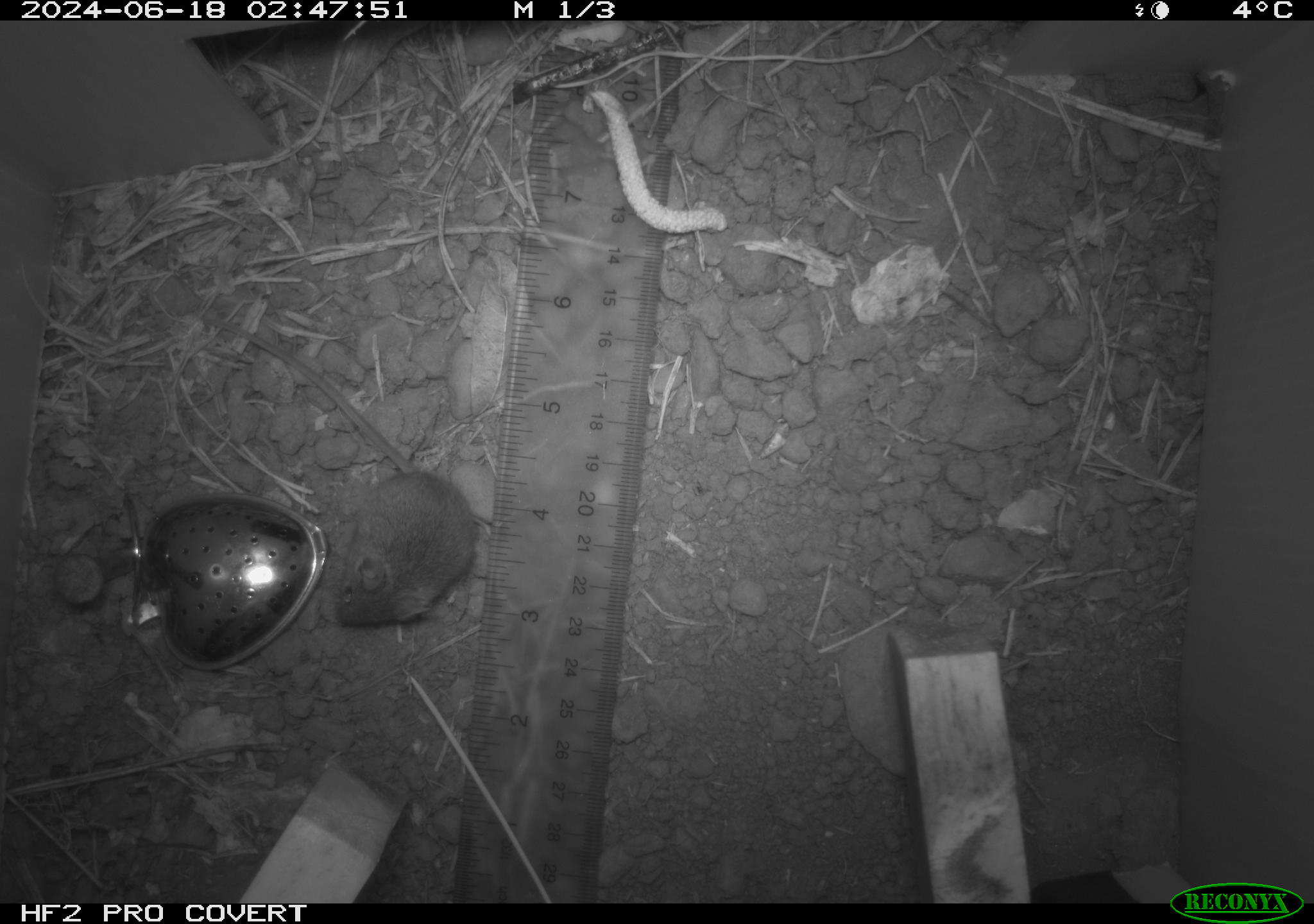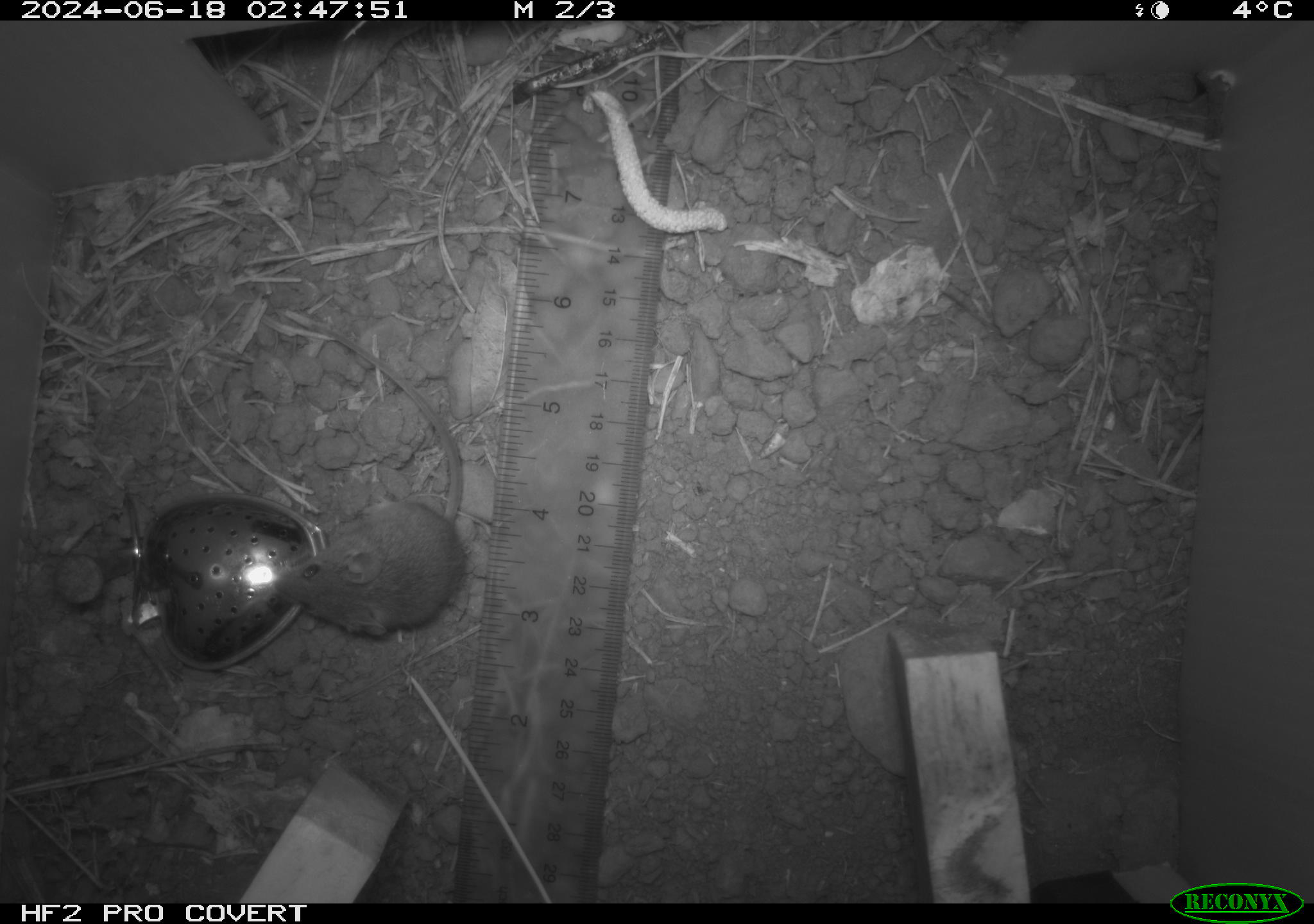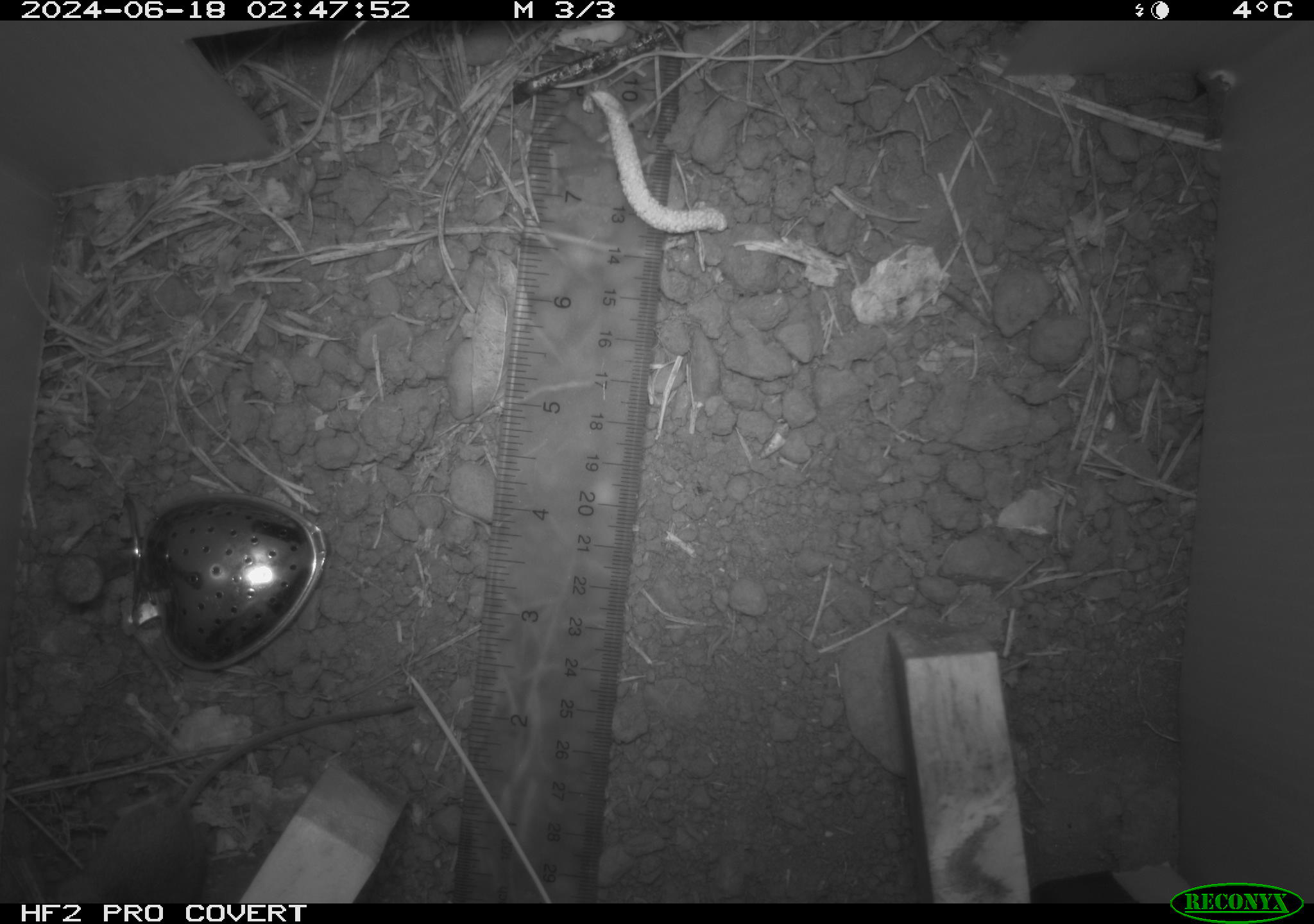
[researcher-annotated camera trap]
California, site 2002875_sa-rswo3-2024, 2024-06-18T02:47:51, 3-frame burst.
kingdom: Animalia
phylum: Chordata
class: Mammalia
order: Rodentia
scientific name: Rodentia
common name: mouse species